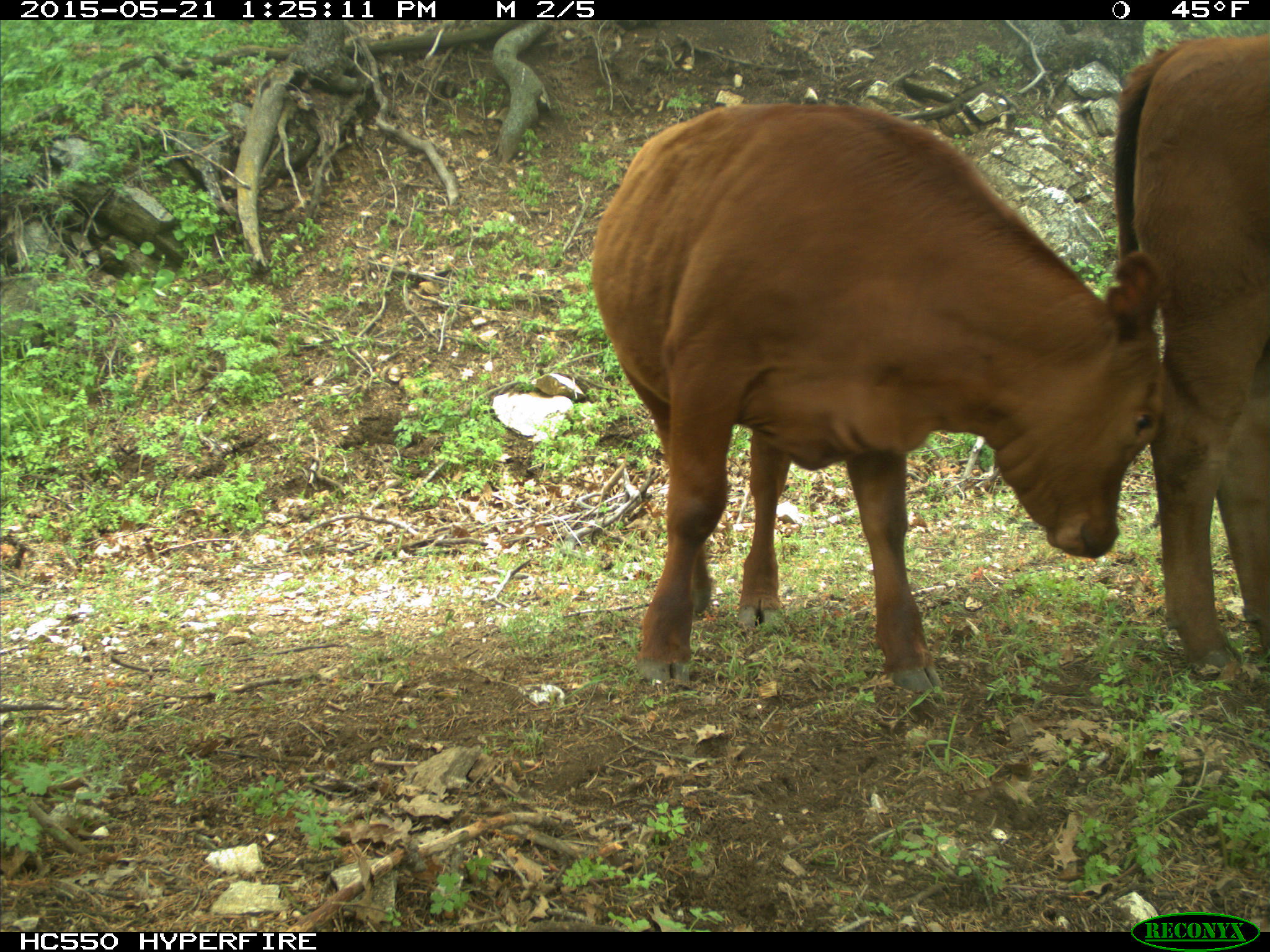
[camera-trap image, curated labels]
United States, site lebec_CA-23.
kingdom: Animalia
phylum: Chordata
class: Mammalia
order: Artiodactyla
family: Bovidae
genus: Bos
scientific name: Bos taurus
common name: domestic cow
Bos taurus (domestic cow).